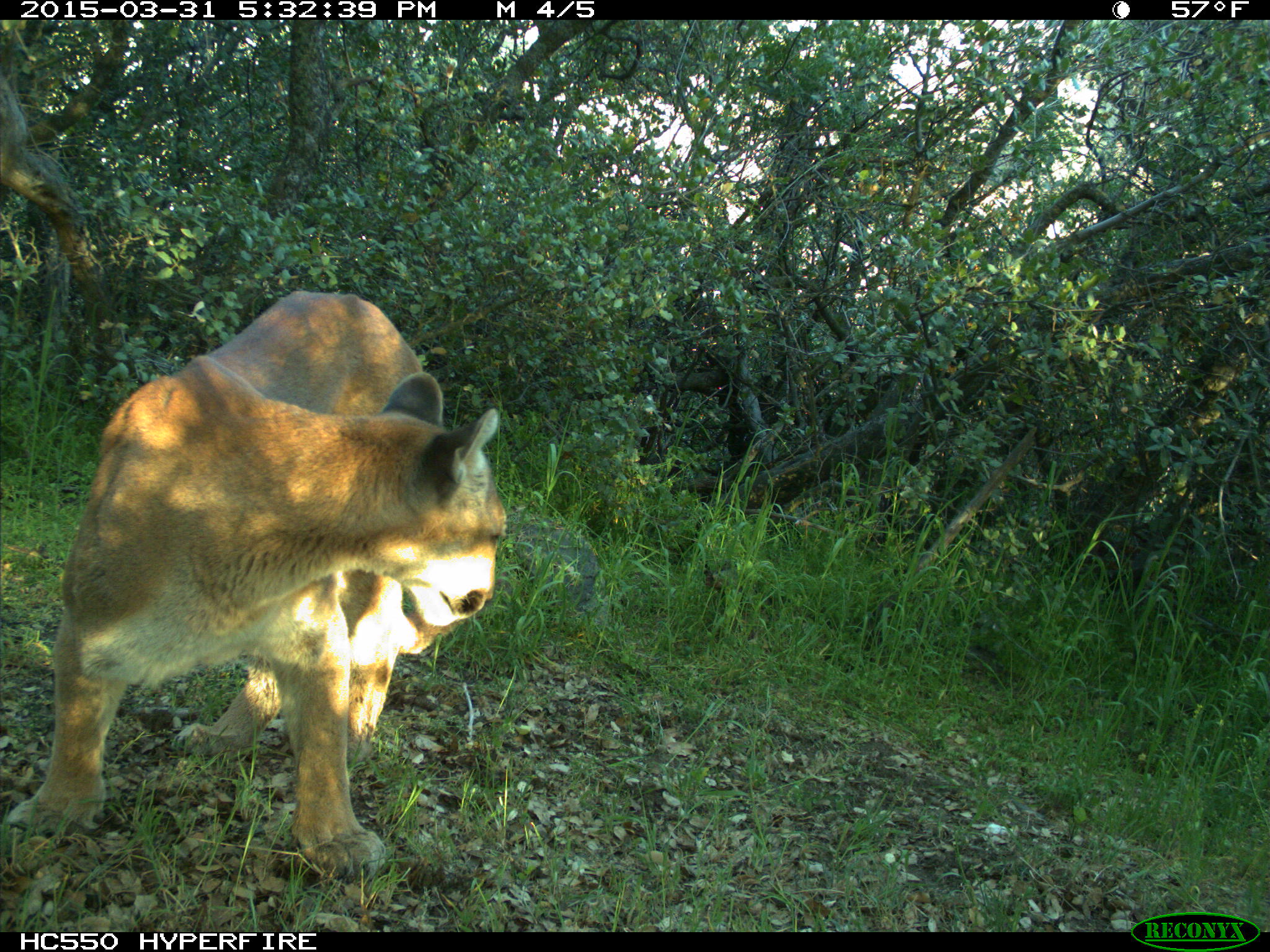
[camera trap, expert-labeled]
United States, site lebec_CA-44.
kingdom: Animalia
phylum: Chordata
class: Mammalia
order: Carnivora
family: Felidae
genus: Puma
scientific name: Puma concolor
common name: mountain lion